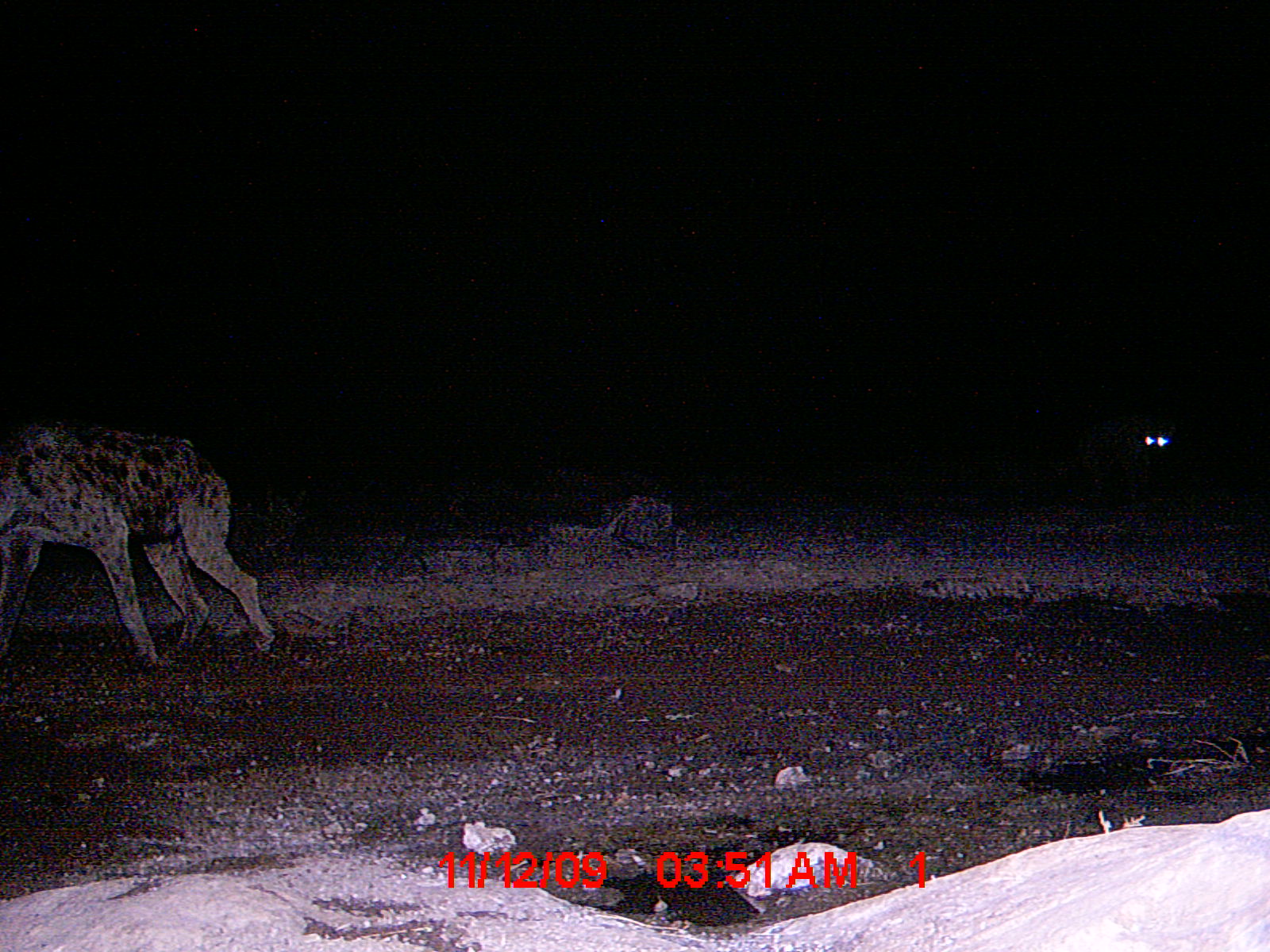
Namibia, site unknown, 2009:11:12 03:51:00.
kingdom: Animalia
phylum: Chordata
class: Mammalia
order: Carnivora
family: Hyaenidae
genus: Crocuta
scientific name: Crocuta crocuta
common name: spotted hyena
Crocuta crocuta (spotted hyena).